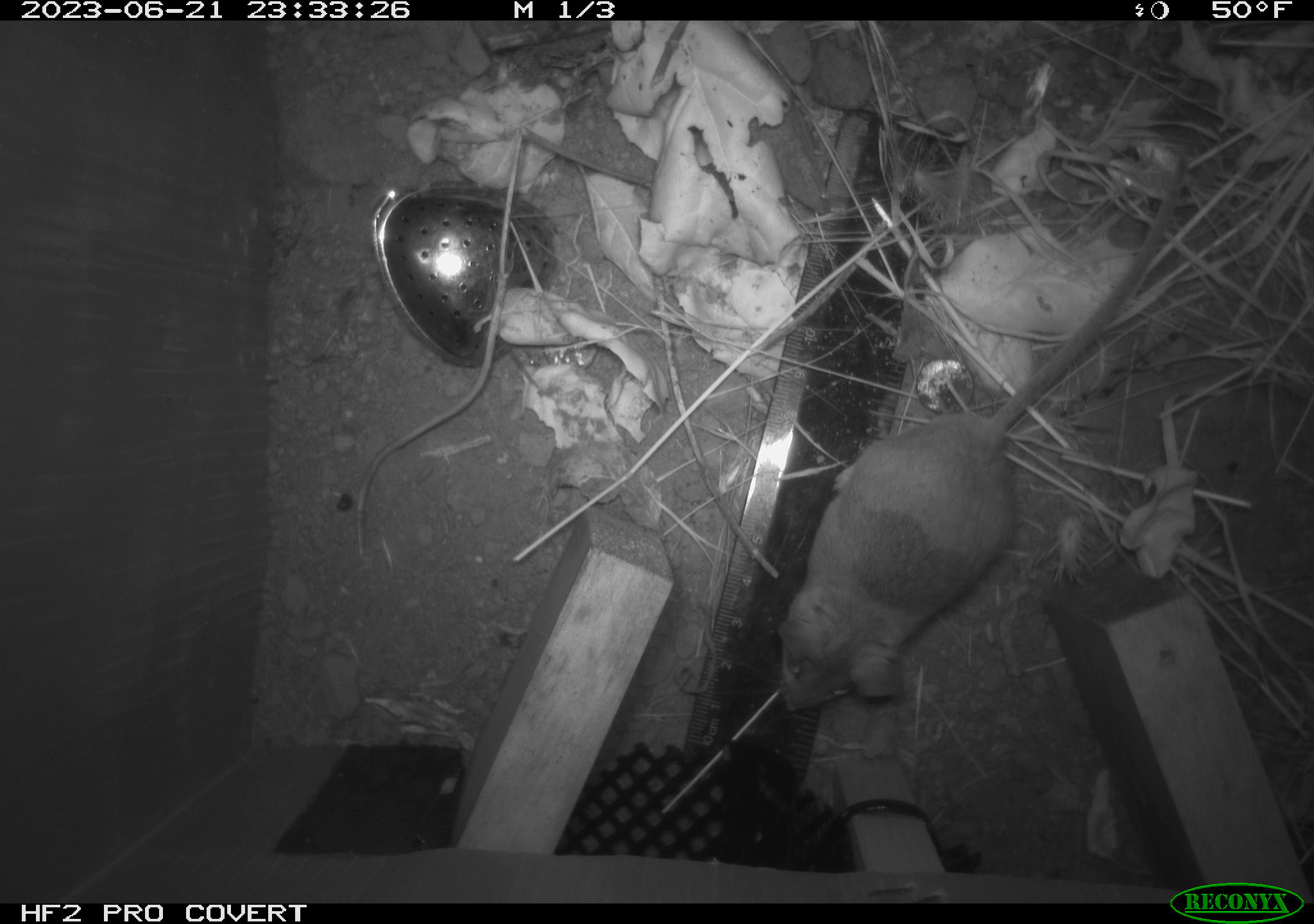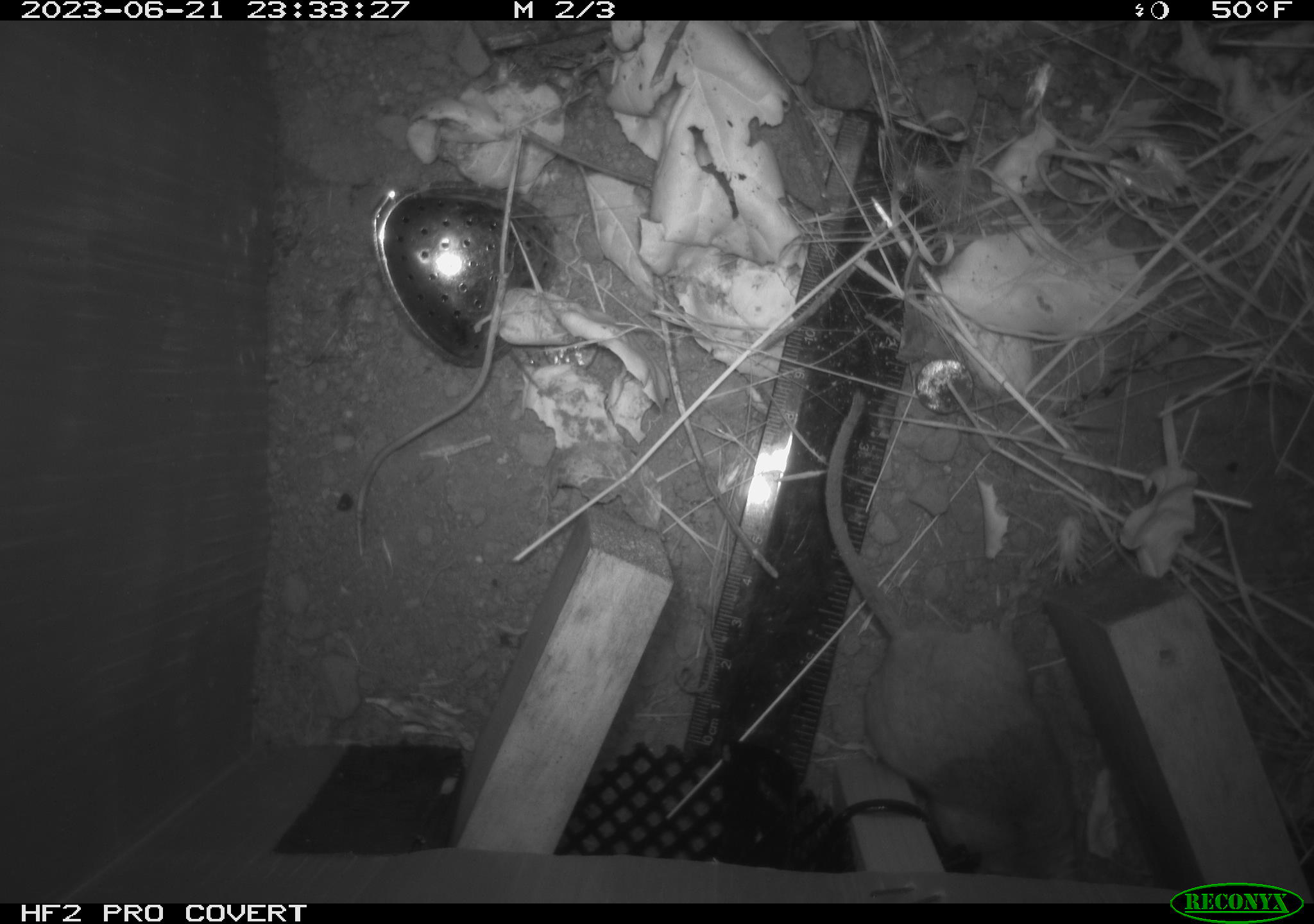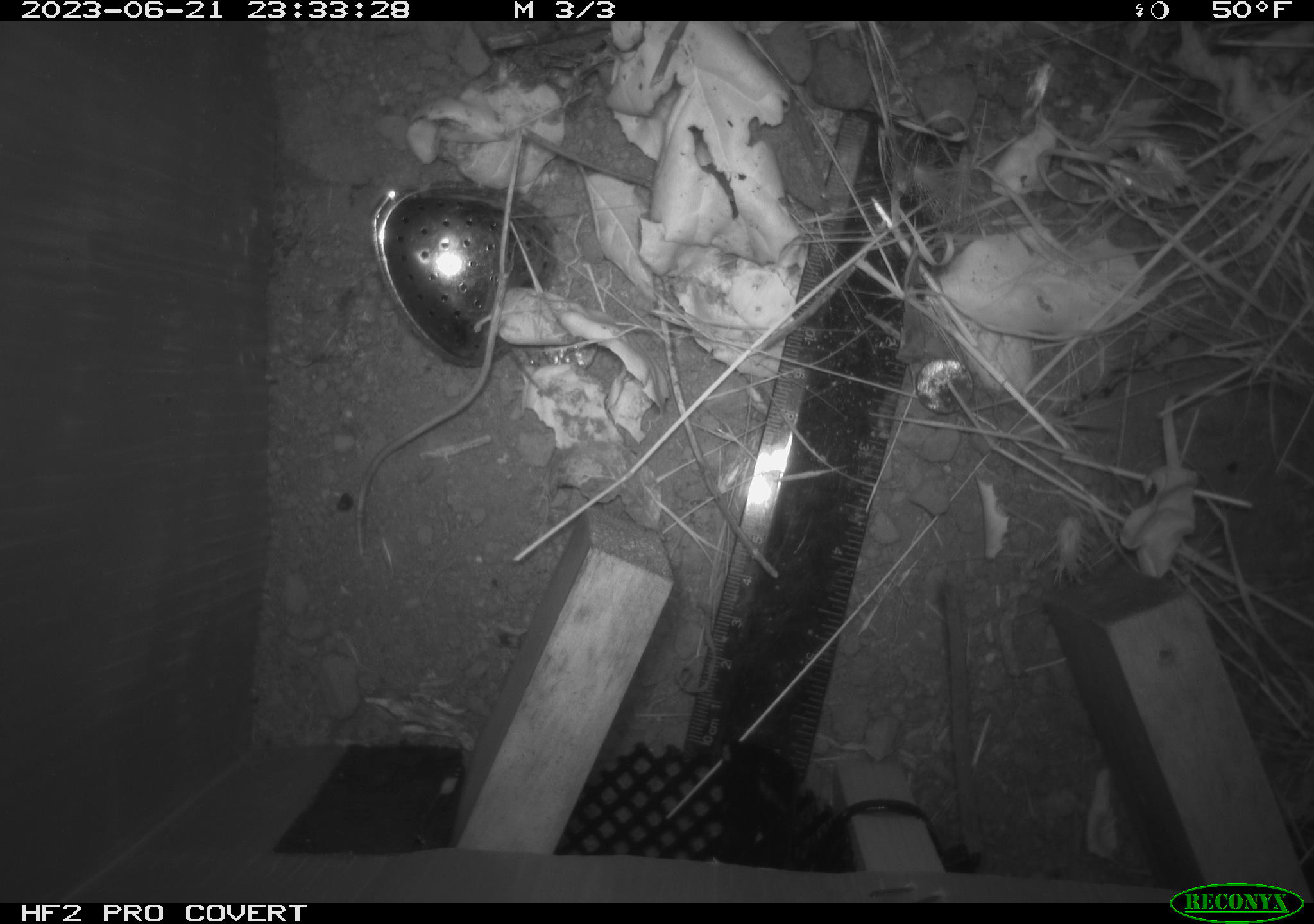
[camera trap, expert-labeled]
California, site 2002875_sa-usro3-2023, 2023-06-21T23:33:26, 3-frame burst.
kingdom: Animalia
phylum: Chordata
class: Mammalia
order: Rodentia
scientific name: Rodentia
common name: mouse species